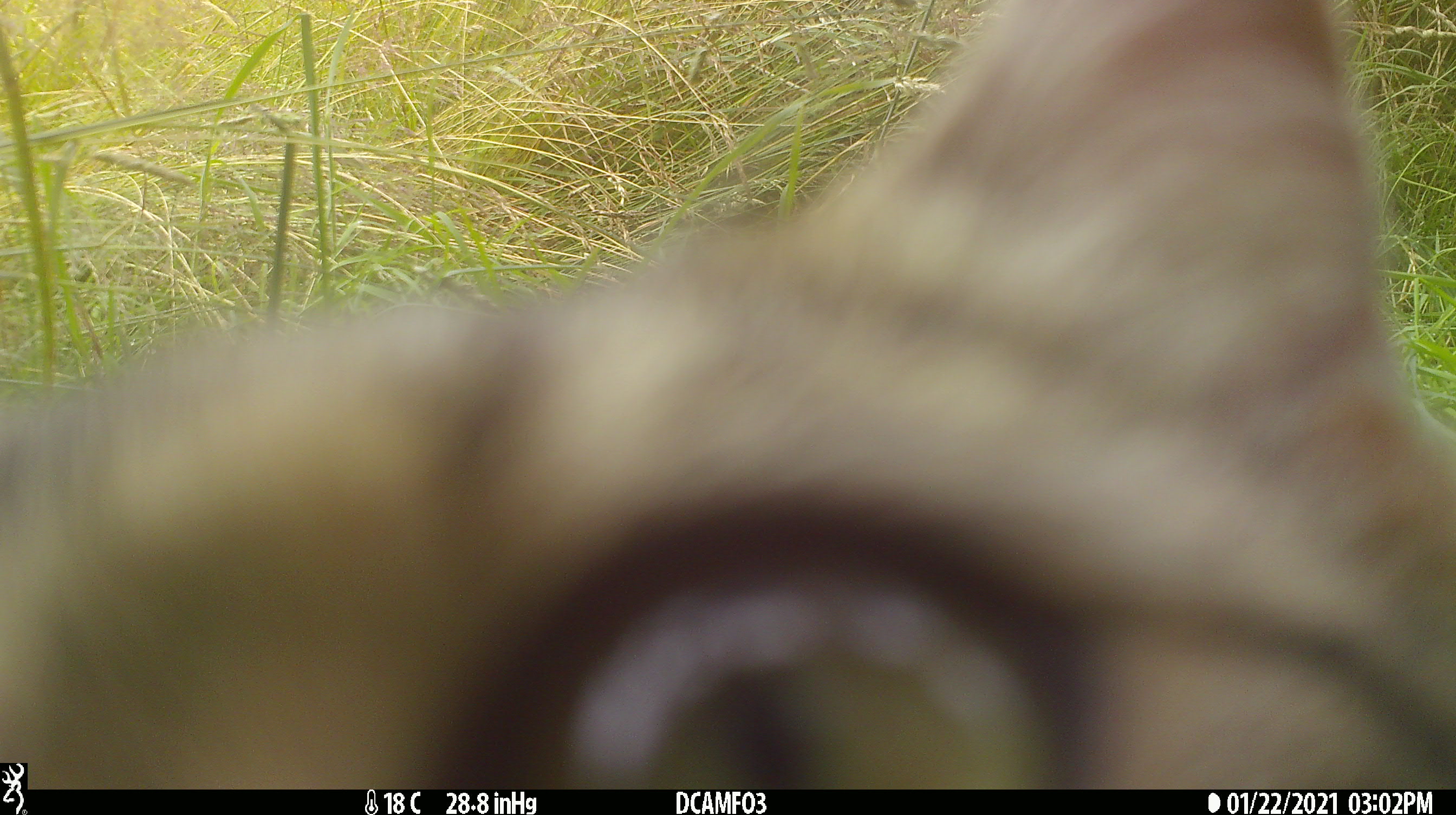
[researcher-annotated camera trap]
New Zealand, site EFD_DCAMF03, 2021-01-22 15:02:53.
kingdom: Animalia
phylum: Chordata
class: Mammalia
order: Carnivora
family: Felidae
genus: Felis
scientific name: Felis catus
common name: domestic cat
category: cat